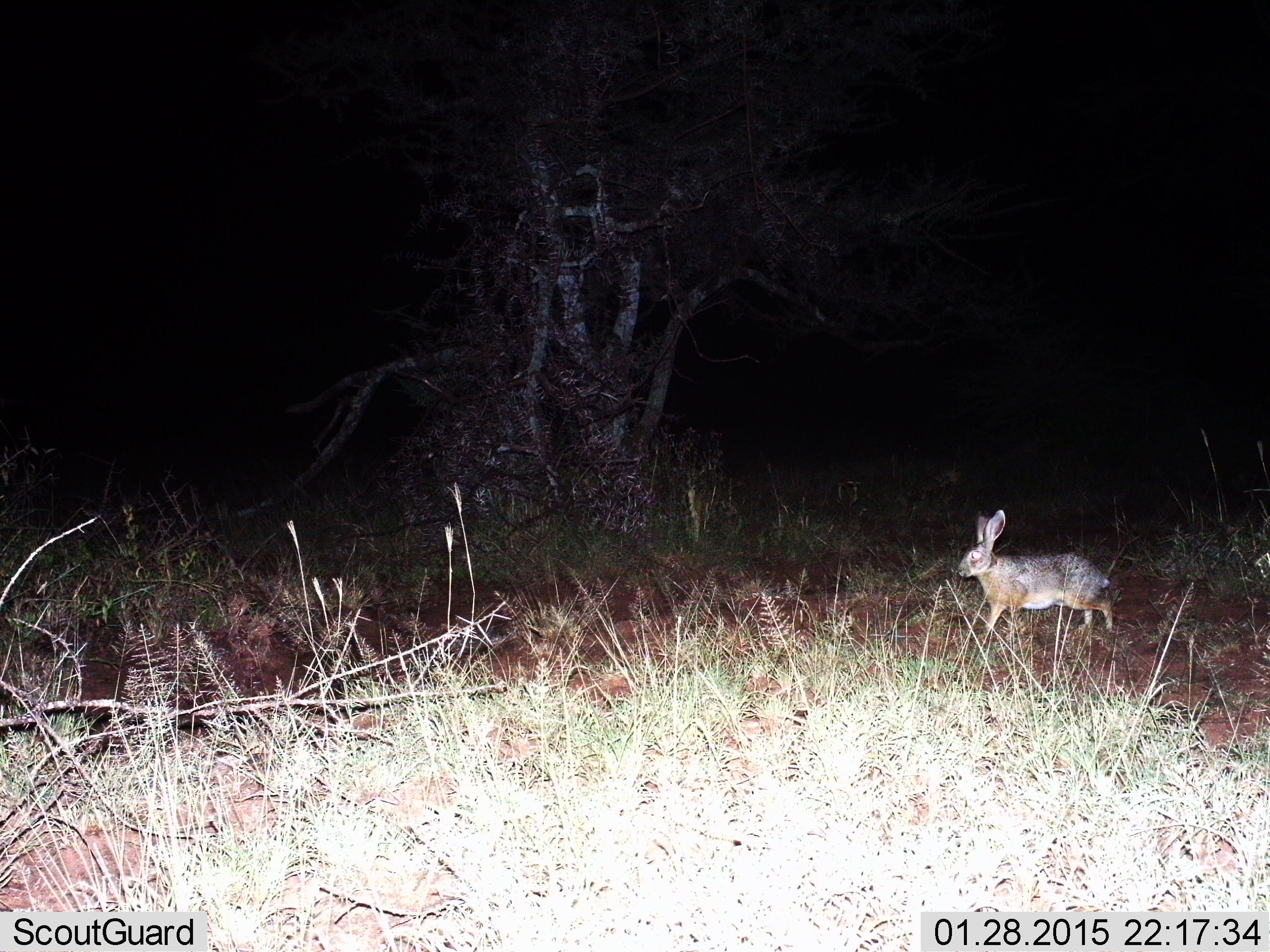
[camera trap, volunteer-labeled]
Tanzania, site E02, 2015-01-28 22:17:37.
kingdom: Animalia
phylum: Chordata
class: Mammalia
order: Lagomorpha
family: Leporidae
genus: Lepus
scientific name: Lepus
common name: hare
Hare (Lepus), count 1. Behavior (volunteer vote fractions): standing 20%, resting 0%, moving 80%, interacting 0%. Young present (vote fraction): 0%. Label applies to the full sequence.